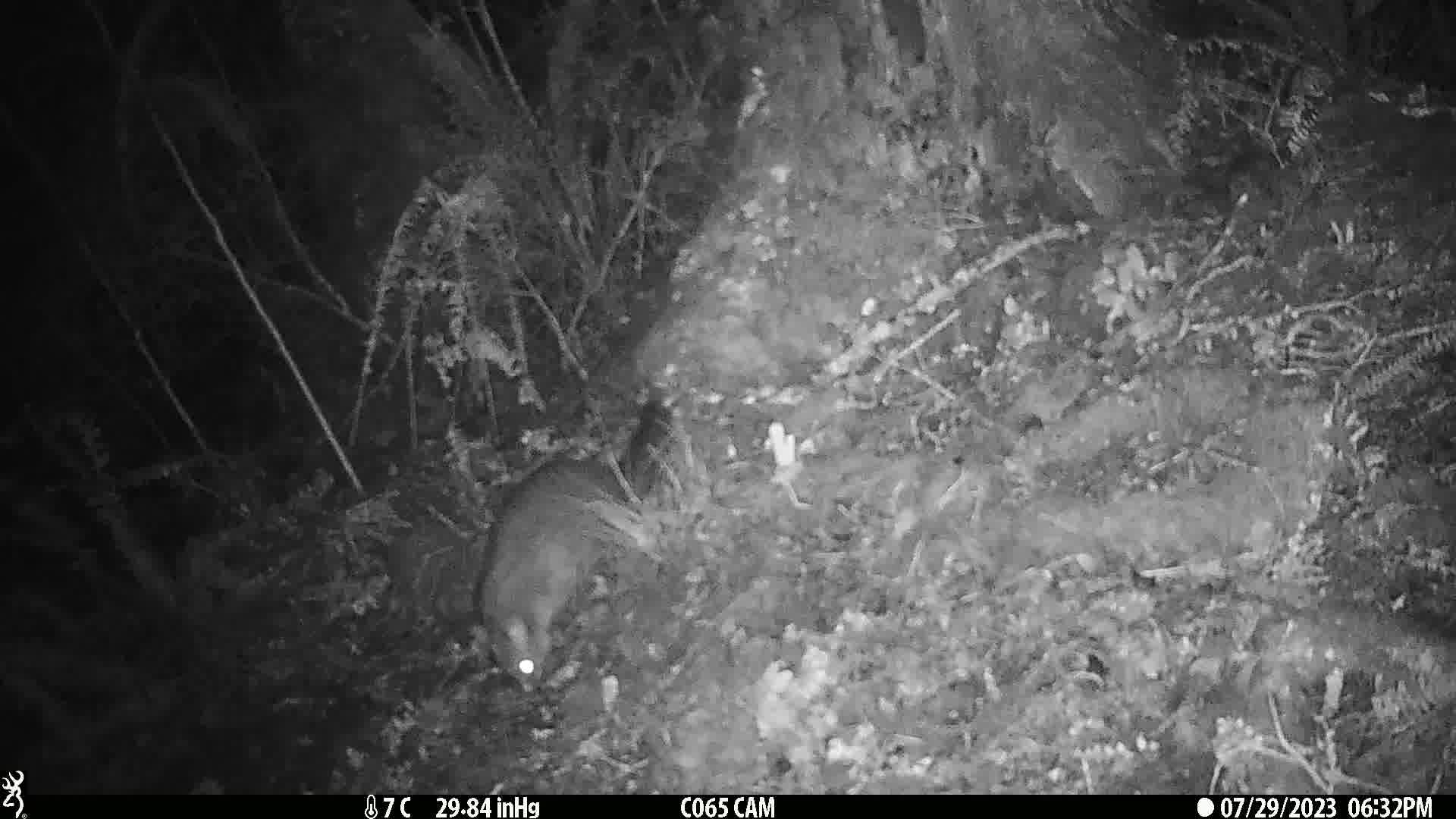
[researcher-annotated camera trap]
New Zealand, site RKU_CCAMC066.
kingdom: Animalia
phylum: Chordata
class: Mammalia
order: Diprotodontia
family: Phalangeridae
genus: Trichosurus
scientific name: Trichosurus vulpecula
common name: common brushtail possum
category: possum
Possum (common brushtail possum) (Trichosurus vulpecula).